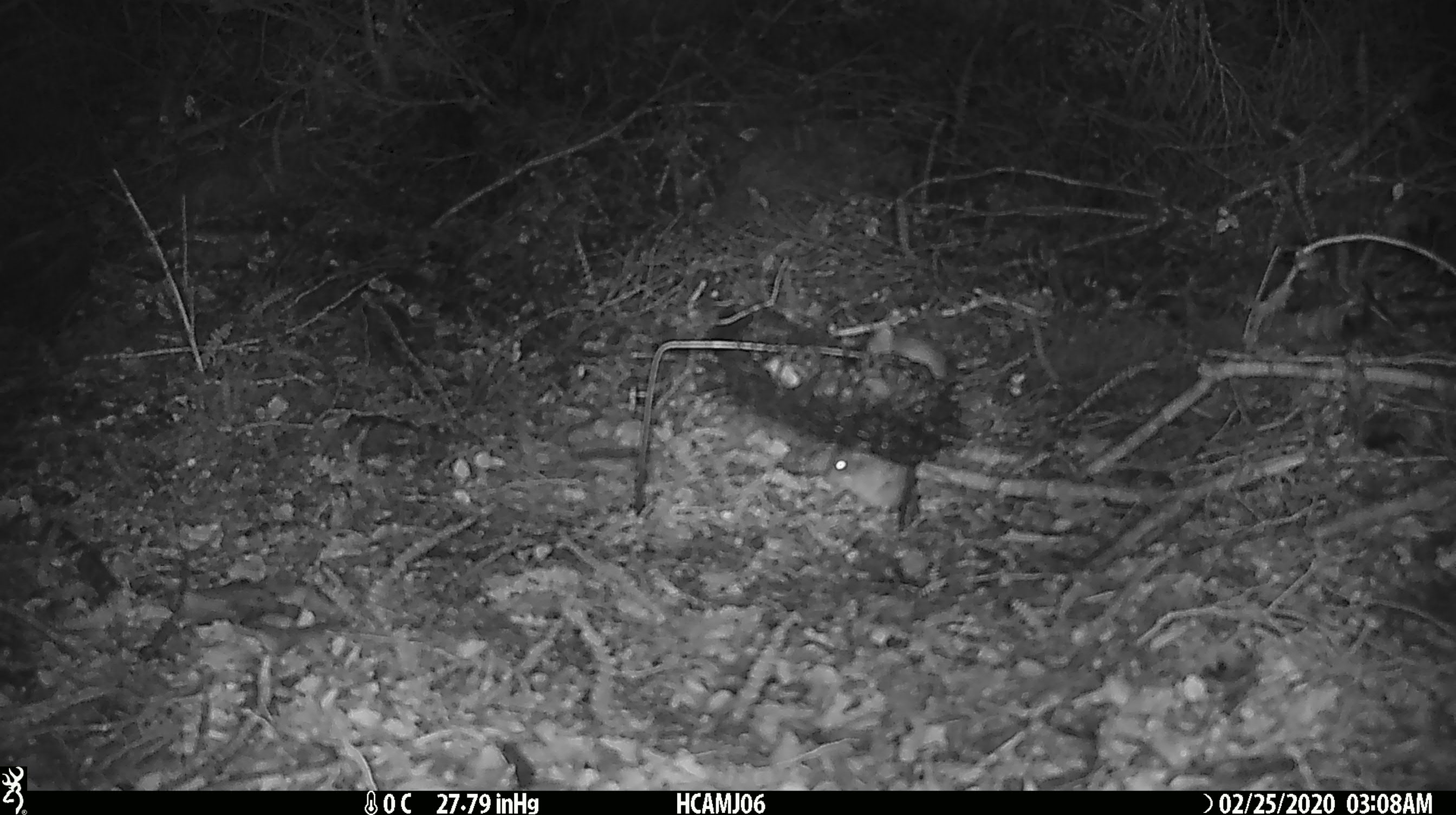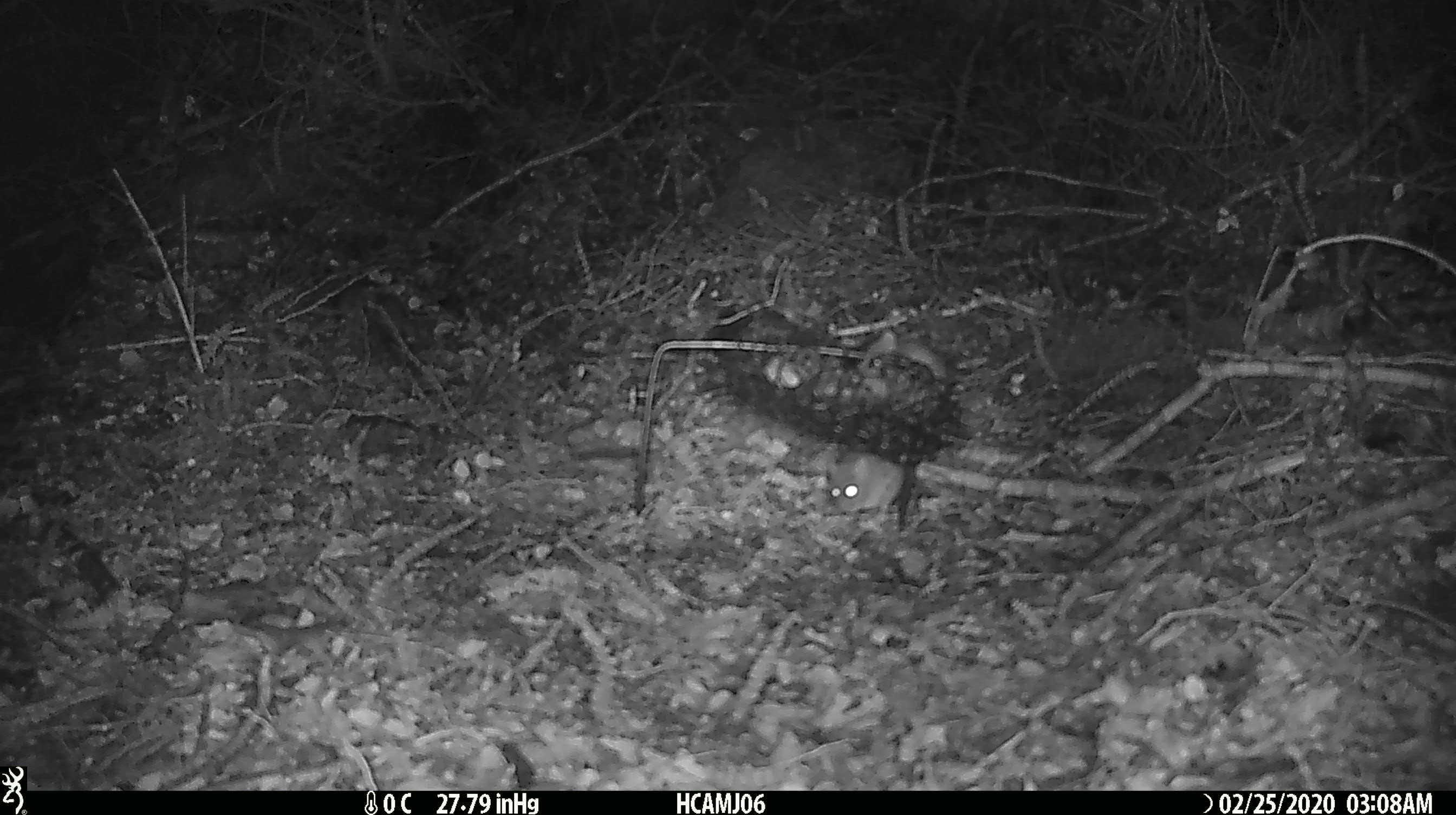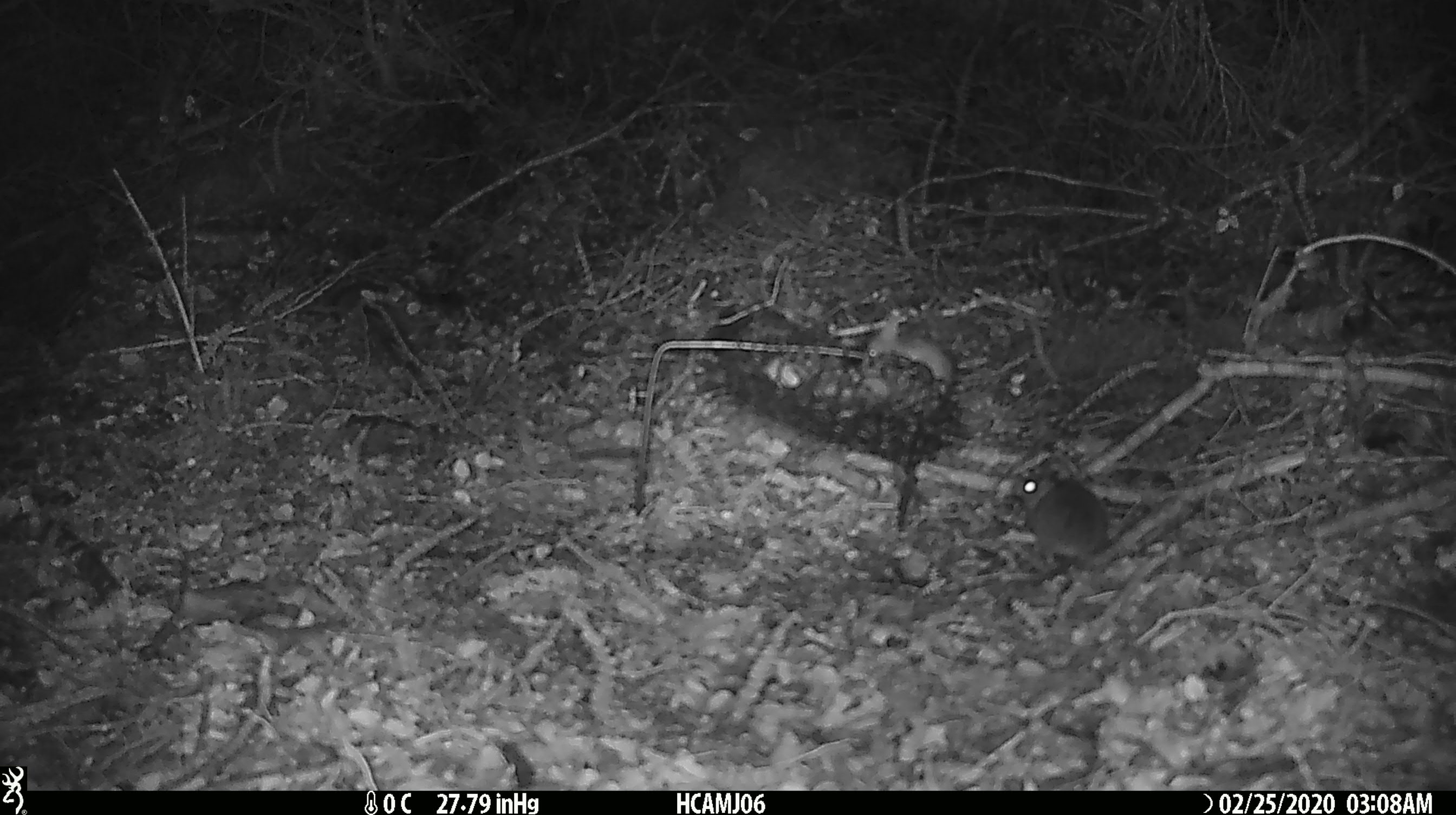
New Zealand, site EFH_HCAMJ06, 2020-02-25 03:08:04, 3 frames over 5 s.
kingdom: Animalia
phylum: Chordata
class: Mammalia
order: Rodentia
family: Muridae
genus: Mus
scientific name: Mus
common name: mouse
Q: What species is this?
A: Mouse (Mus).